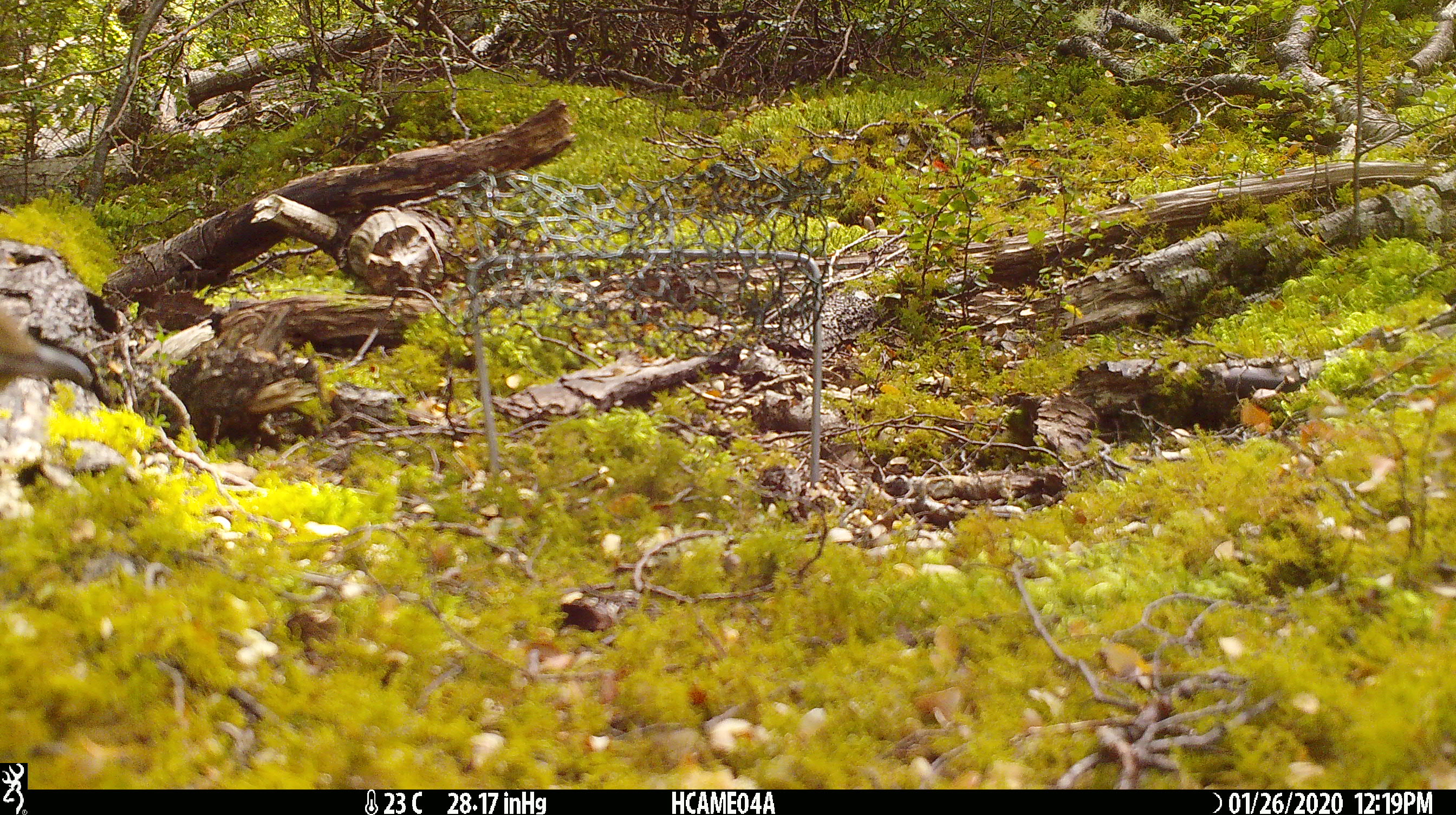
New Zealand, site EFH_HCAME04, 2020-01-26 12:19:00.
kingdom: Animalia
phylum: Chordata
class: Aves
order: Passeriformes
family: Turdidae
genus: Turdus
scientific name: Turdus philomelos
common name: song thrush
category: thrush